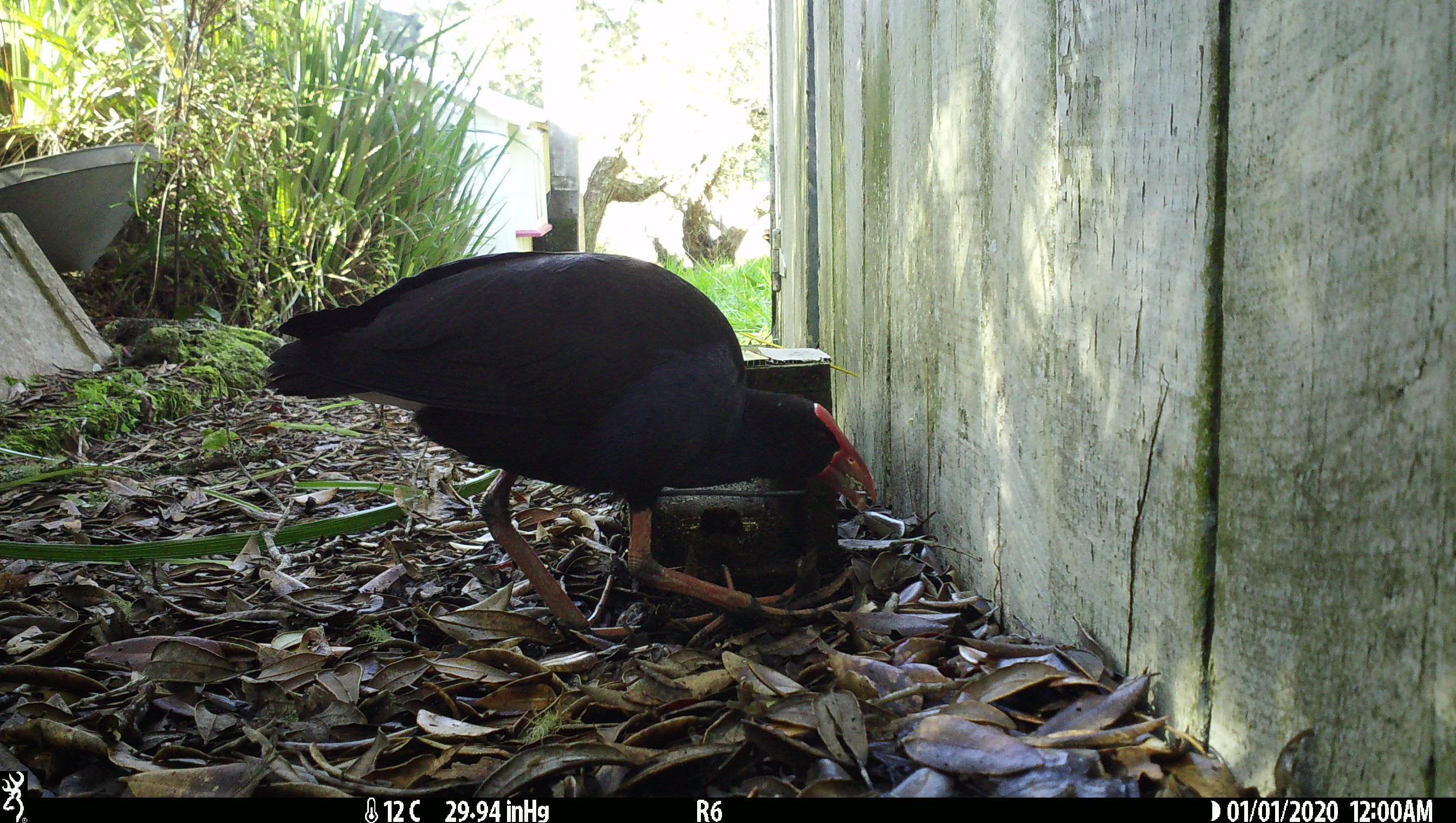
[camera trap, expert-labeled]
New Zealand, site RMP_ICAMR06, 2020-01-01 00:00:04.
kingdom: Animalia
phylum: Chordata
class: Aves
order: Gruiformes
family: Rallidae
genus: Porphyrio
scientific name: Porphyrio melanotus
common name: australasian swamphen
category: pukeko